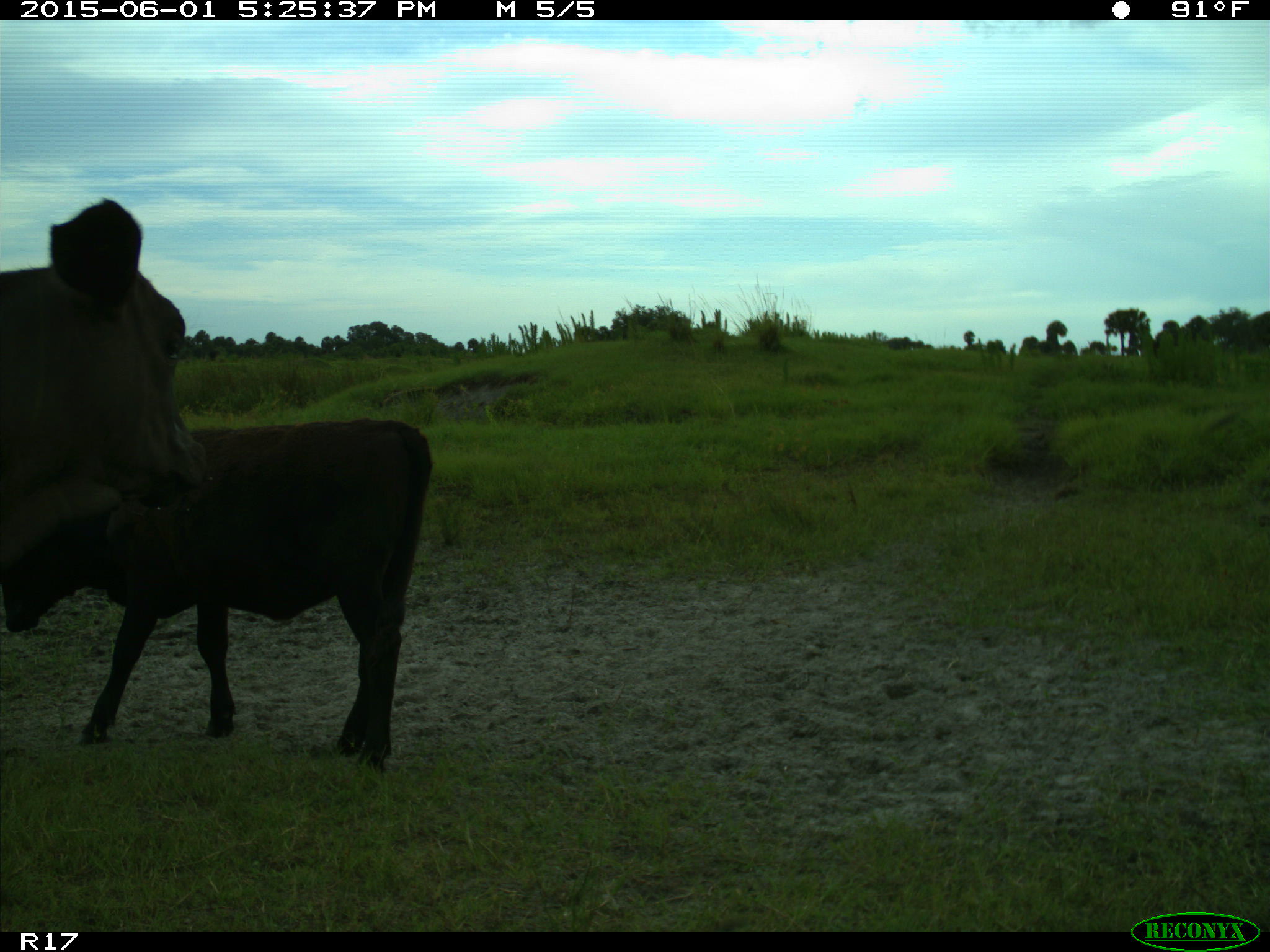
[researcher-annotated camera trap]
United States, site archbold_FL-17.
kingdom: Animalia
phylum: Chordata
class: Mammalia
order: Artiodactyla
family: Bovidae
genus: Bos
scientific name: Bos taurus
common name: domestic cow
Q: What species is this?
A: Bos taurus (domestic cow).